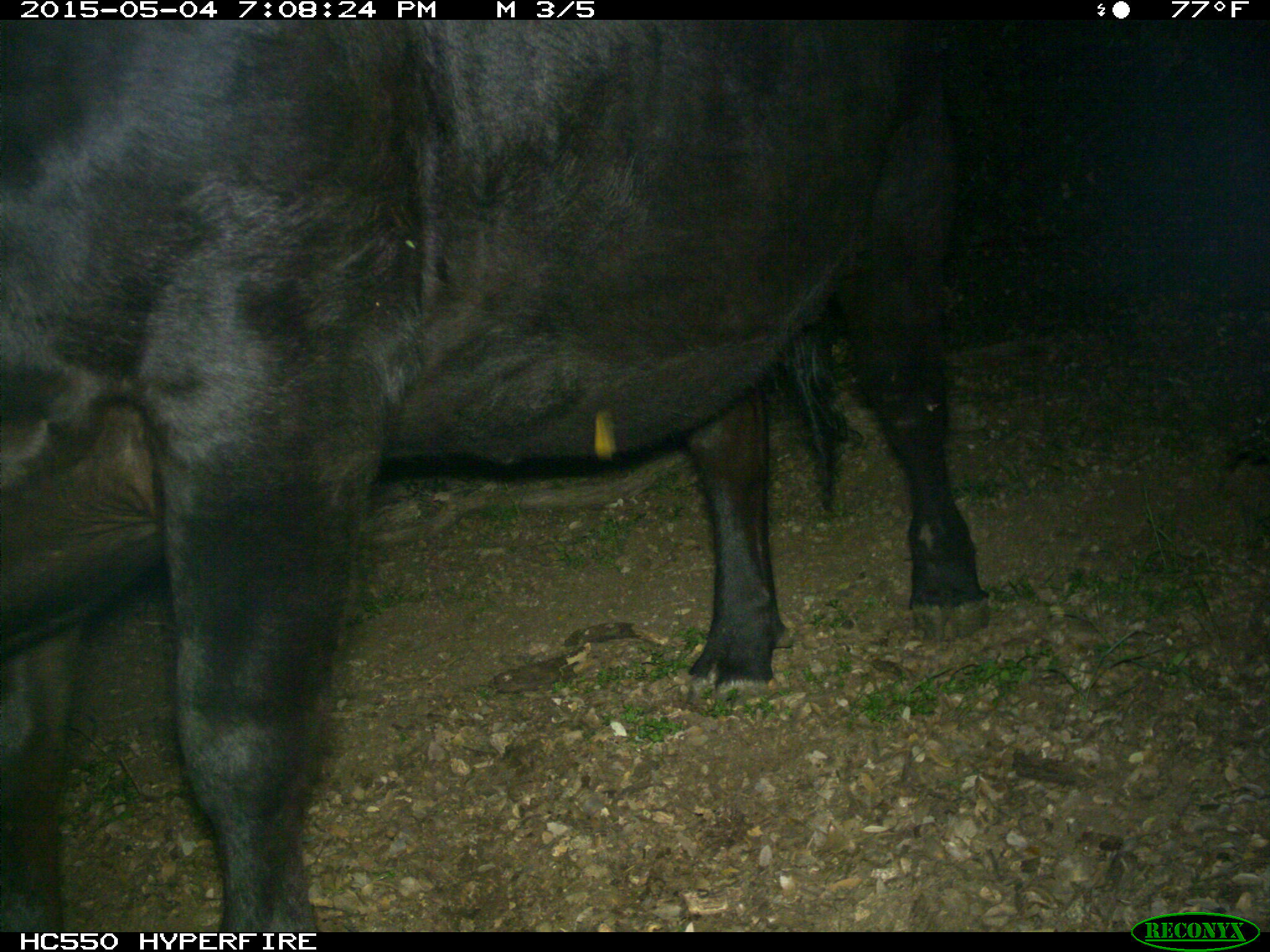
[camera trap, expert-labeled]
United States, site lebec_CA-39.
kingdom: Animalia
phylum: Chordata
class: Mammalia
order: Artiodactyla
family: Bovidae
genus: Bos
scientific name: Bos taurus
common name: domestic cow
Bos taurus (domestic cow).